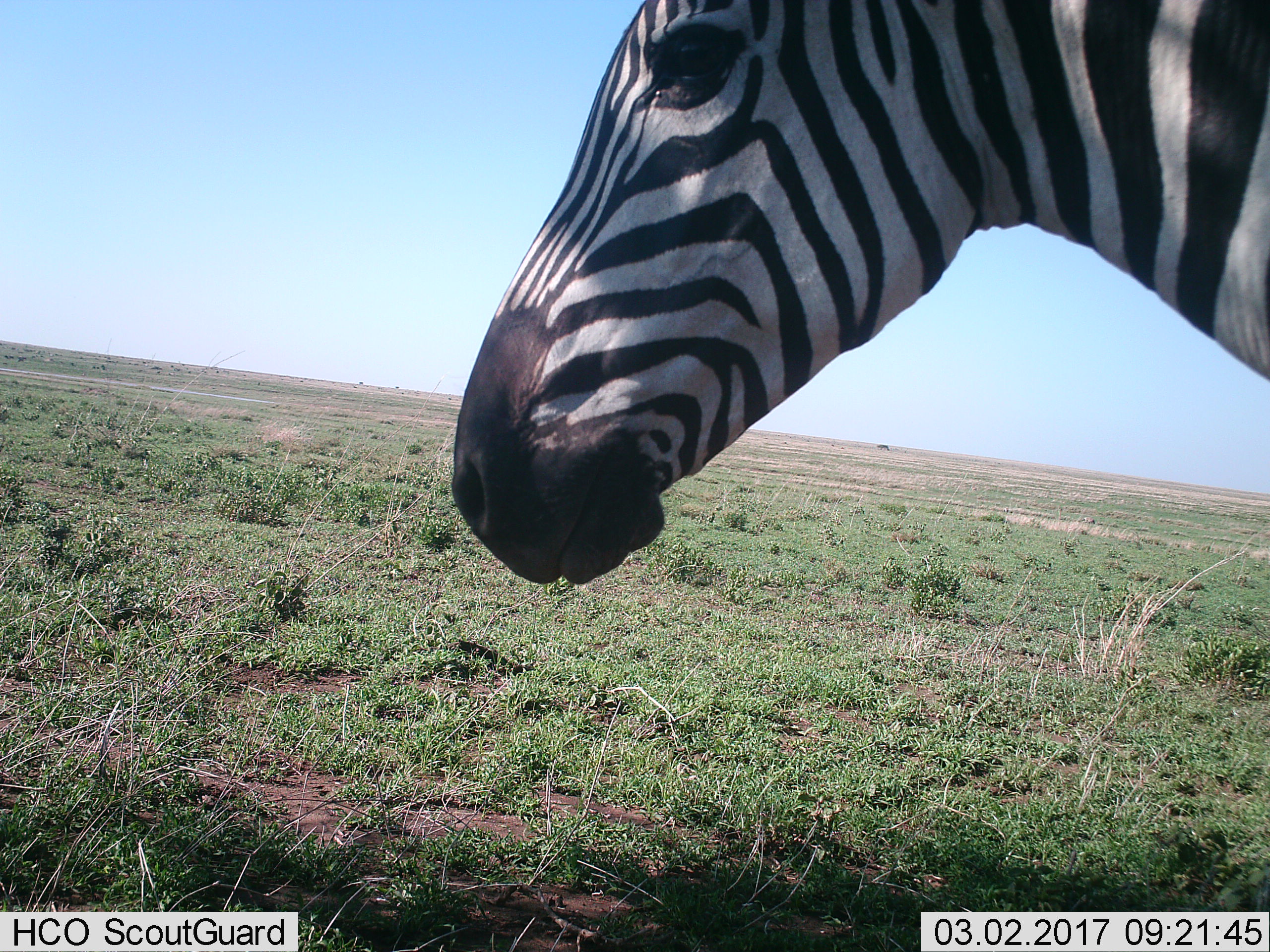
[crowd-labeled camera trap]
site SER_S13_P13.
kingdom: Animalia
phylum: Chordata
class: Mammalia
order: Perissodactyla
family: Equidae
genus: Equus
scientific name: Equus quagga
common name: plains zebra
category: zebraplains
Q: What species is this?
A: Zebraplains (plains zebra) (Equus quagga).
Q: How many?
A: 1.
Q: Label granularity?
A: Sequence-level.